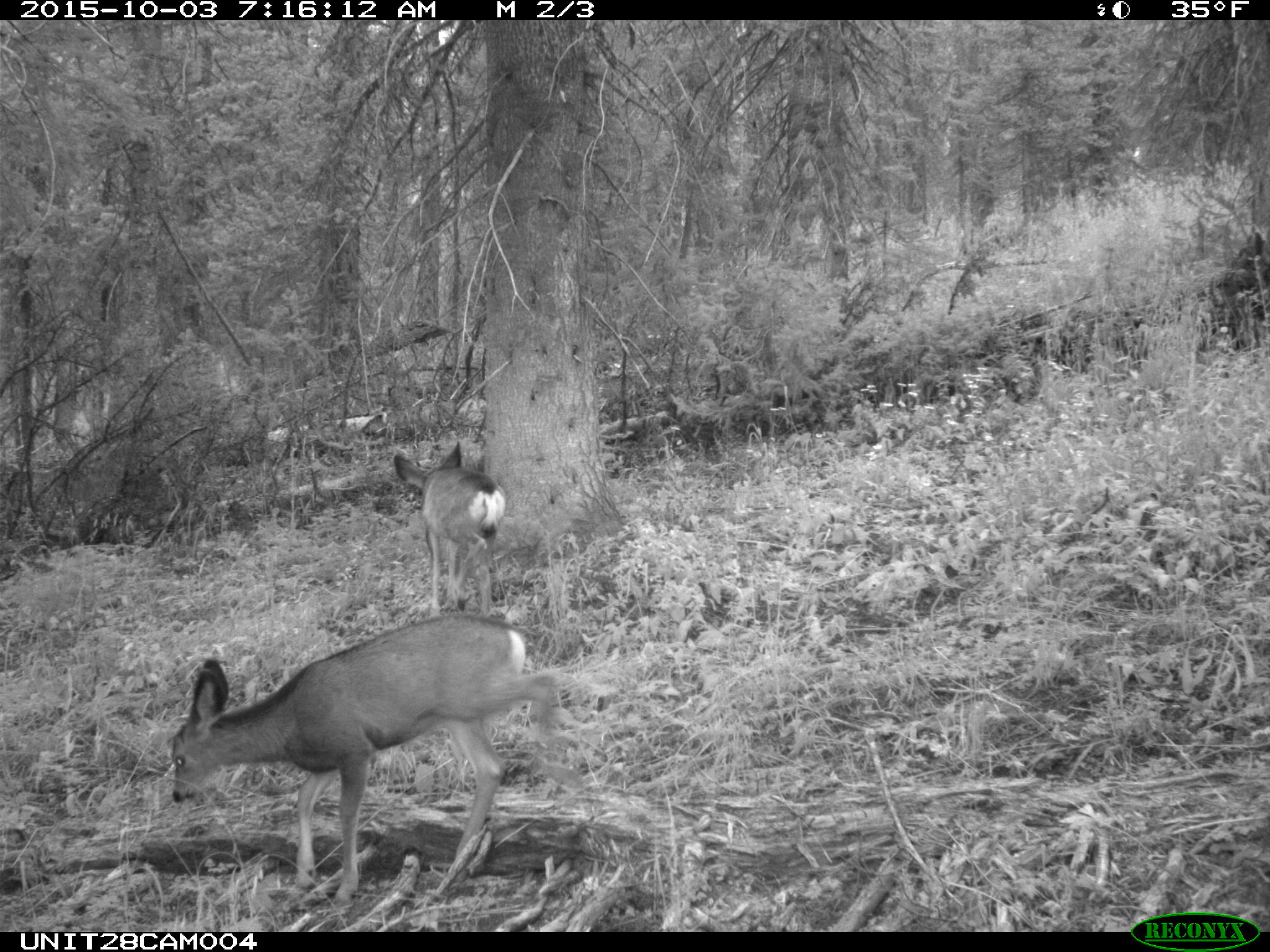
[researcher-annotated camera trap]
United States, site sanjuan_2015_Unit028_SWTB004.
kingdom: Animalia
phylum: Chordata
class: Mammalia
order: Artiodactyla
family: Cervidae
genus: Odocoileus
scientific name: Odocoileus hemionus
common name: mule deer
Odocoileus hemionus (mule deer).